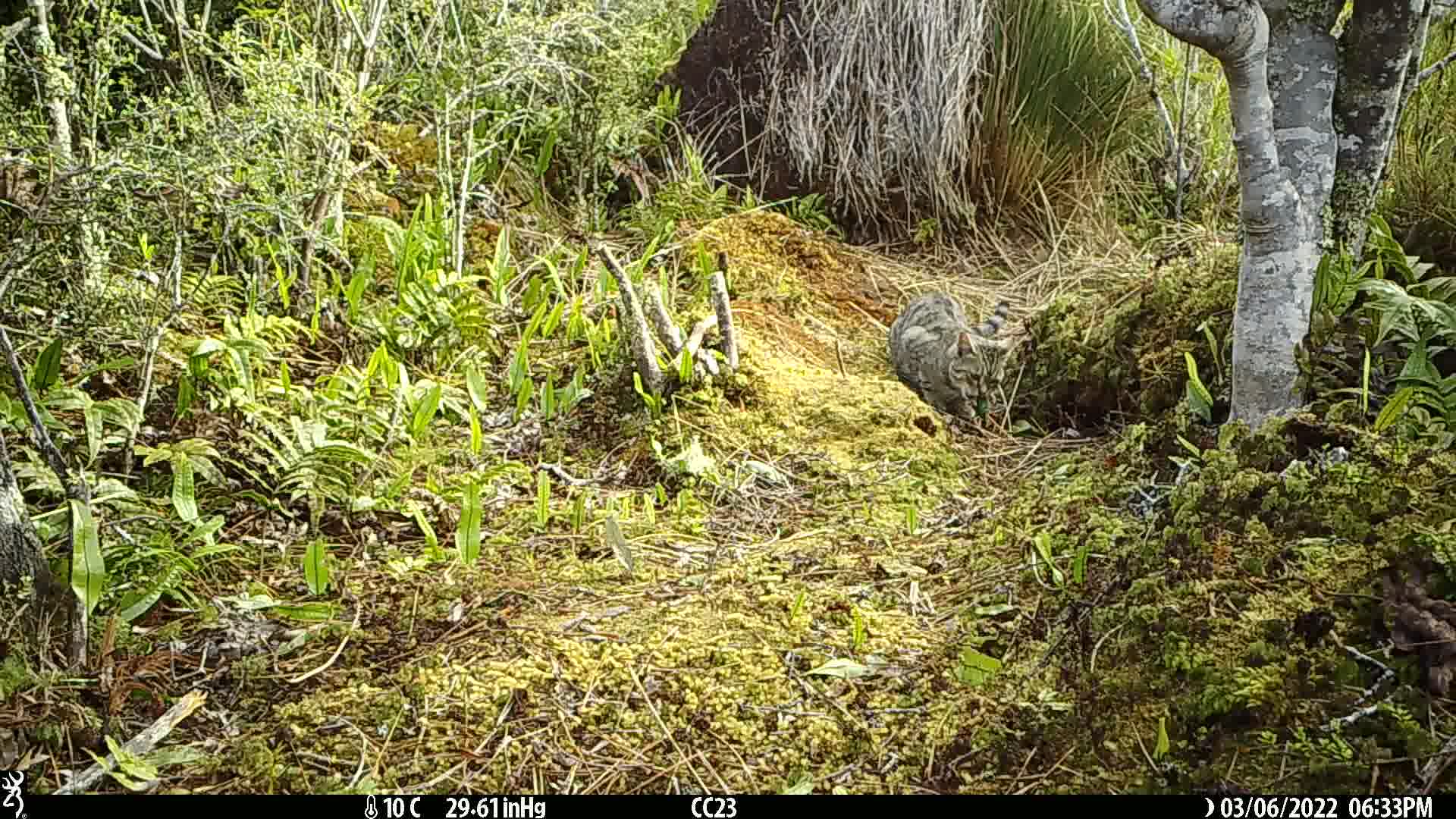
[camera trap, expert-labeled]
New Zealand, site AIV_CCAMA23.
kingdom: Animalia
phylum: Chordata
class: Mammalia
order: Carnivora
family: Felidae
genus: Felis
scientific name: Felis catus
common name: domestic cat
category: cat